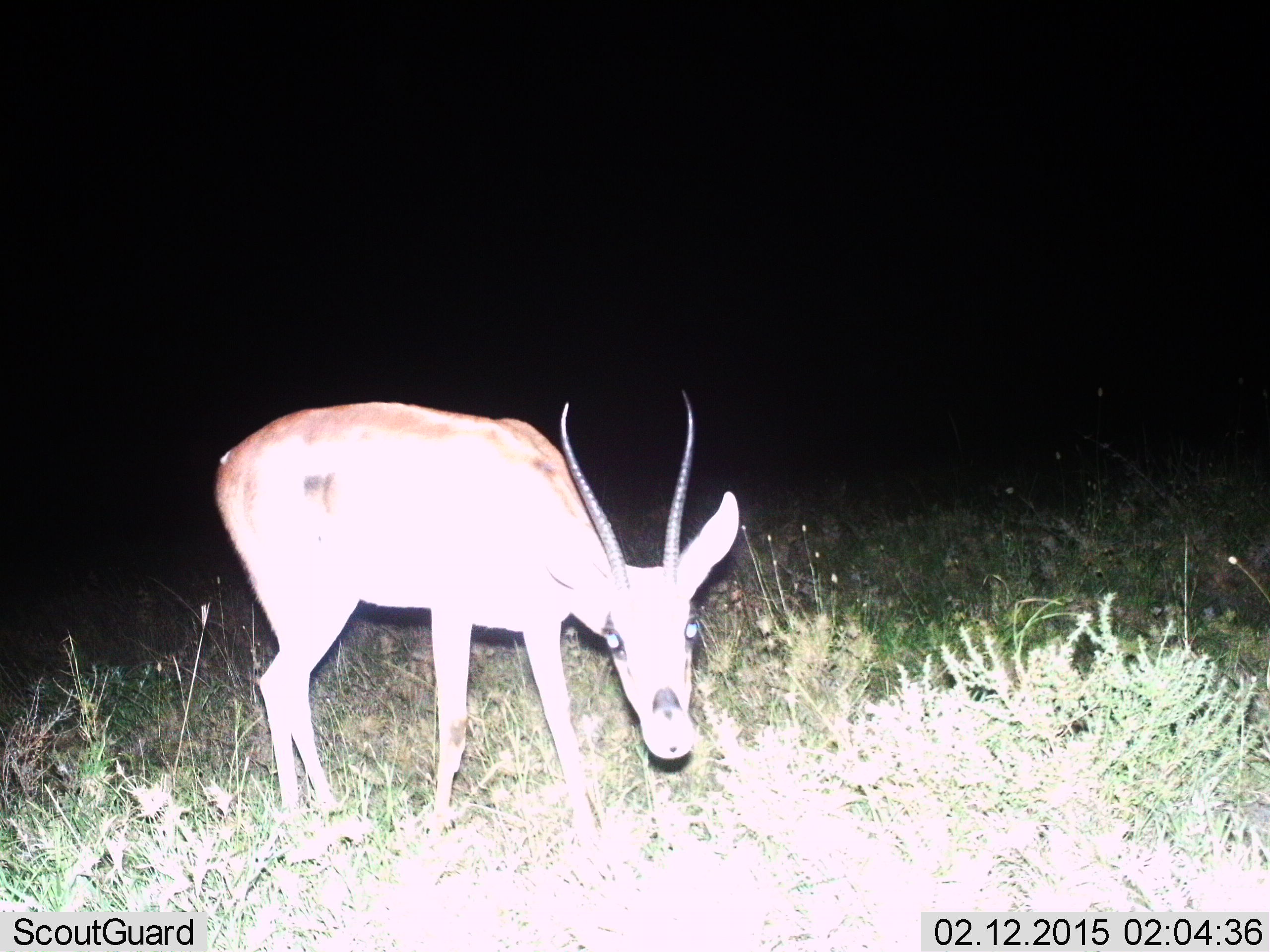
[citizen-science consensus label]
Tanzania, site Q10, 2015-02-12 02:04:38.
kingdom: Animalia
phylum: Chordata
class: Mammalia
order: Artiodactyla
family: Bovidae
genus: Nanger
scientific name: Nanger granti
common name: grant's gazelle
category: gazellegrants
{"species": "gazellegrants (grant's gazelle) (Nanger granti)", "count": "1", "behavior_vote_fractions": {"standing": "60%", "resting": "0%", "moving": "10%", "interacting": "0%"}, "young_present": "0%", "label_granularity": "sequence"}